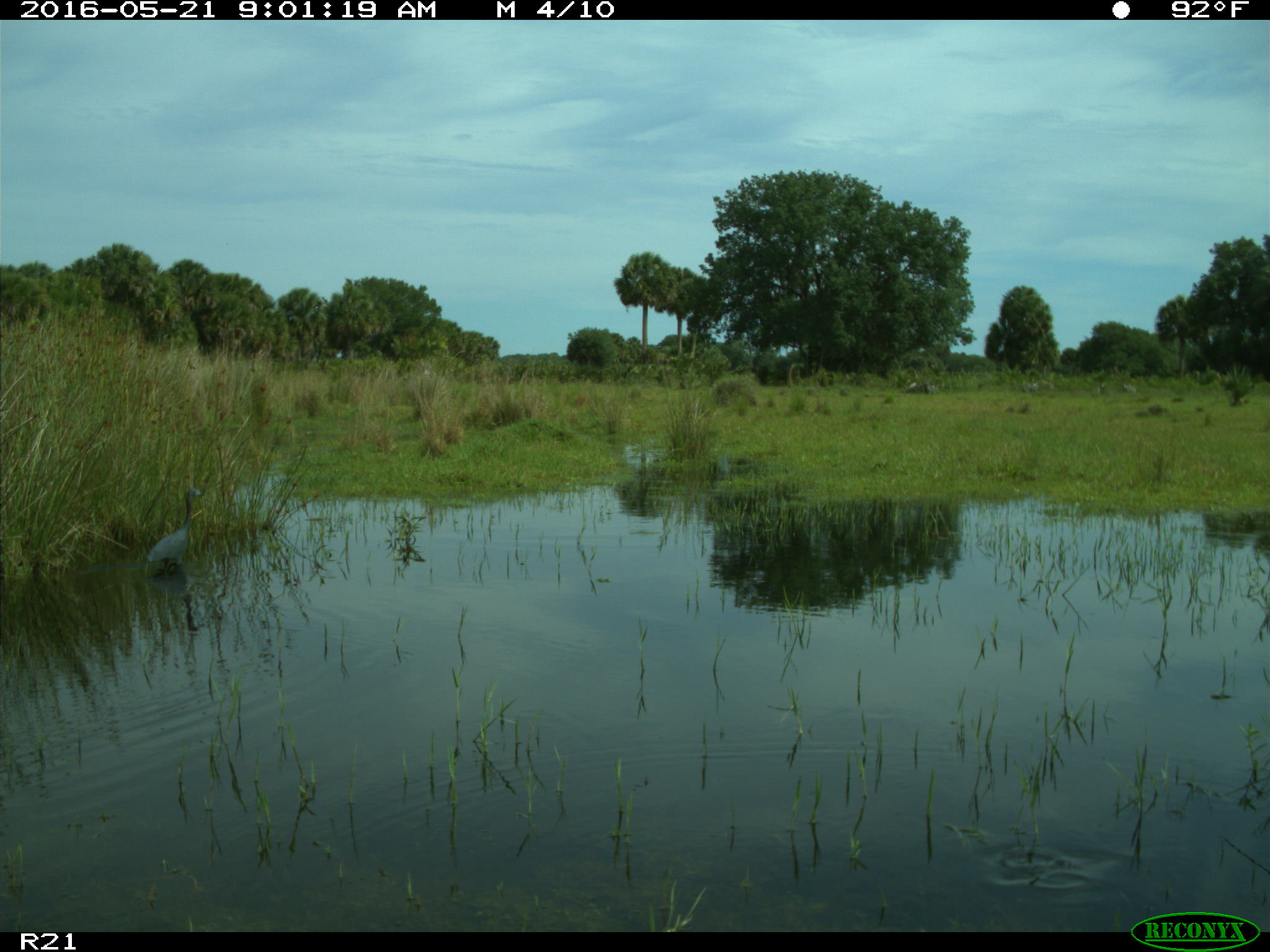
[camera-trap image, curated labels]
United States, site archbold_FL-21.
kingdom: Animalia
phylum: Chordata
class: Aves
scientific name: Aves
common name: birds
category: unidentified bird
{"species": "unidentified bird (birds) (Aves)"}